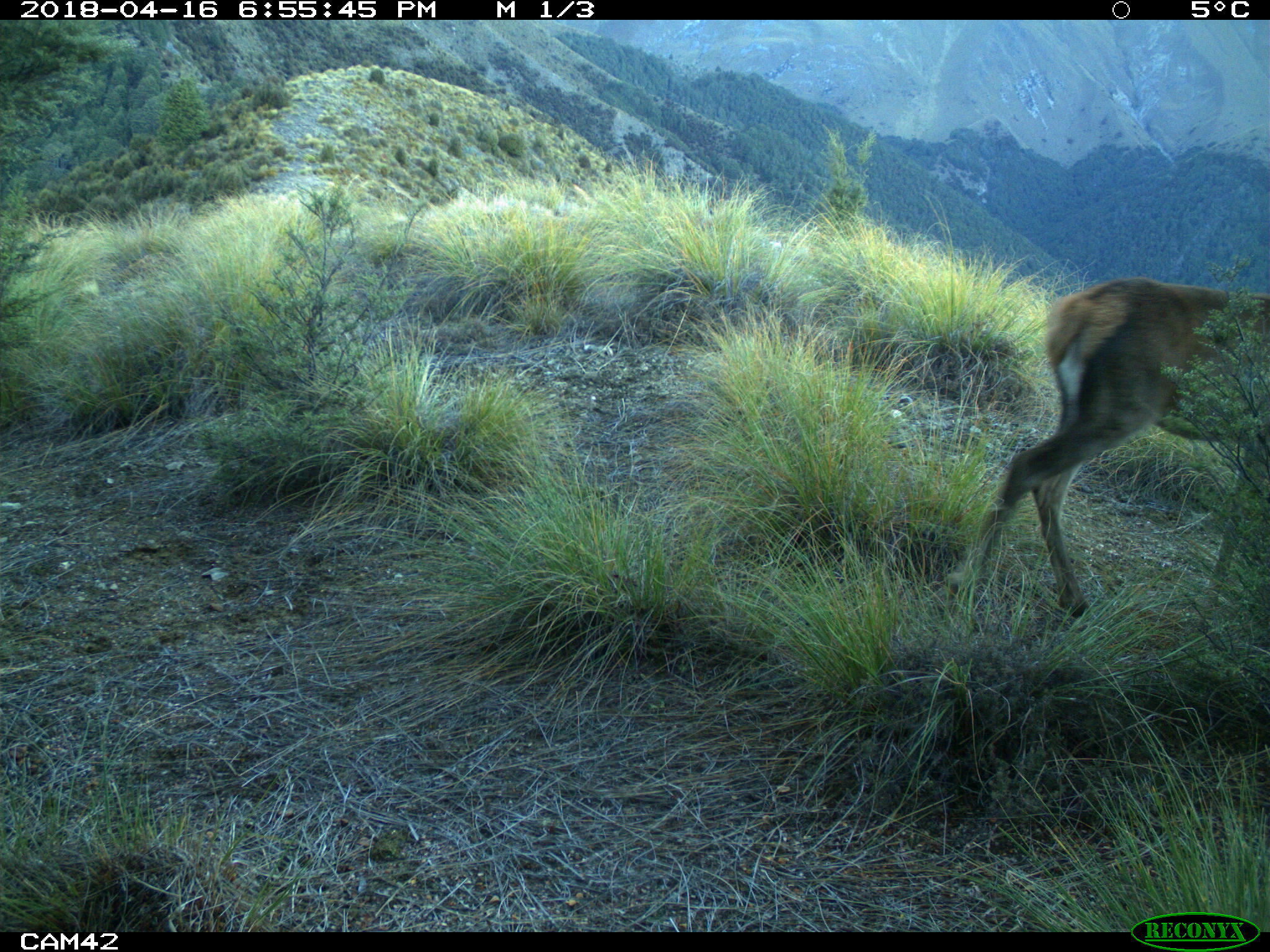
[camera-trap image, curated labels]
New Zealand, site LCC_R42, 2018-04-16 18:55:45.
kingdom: Animalia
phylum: Chordata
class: Mammalia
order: Artiodactyla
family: Cervidae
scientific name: Cervidae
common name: deer